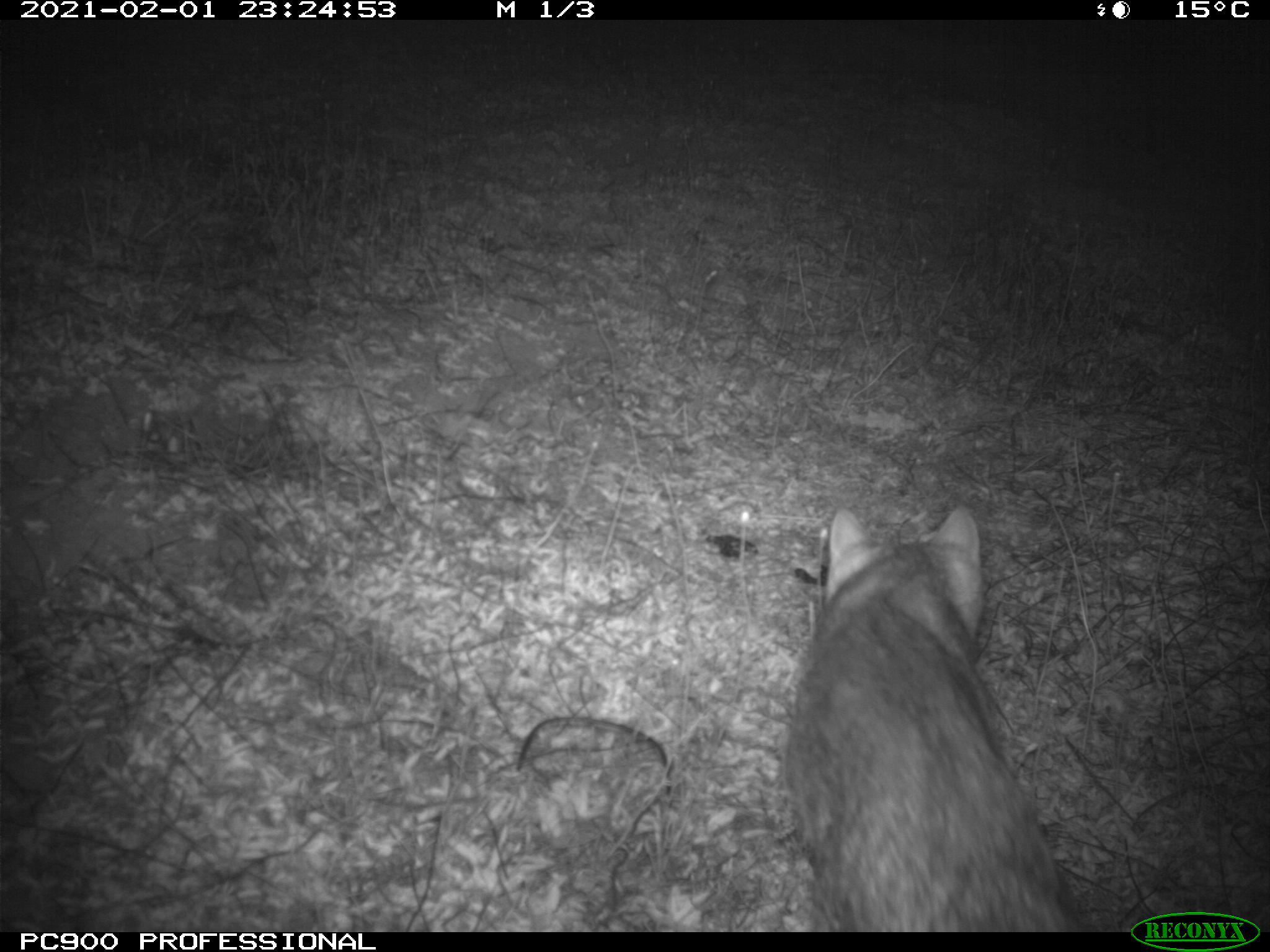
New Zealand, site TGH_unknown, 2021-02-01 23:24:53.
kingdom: Animalia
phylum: Chordata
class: Mammalia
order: Carnivora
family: Felidae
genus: Felis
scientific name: Felis catus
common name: domestic cat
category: cat